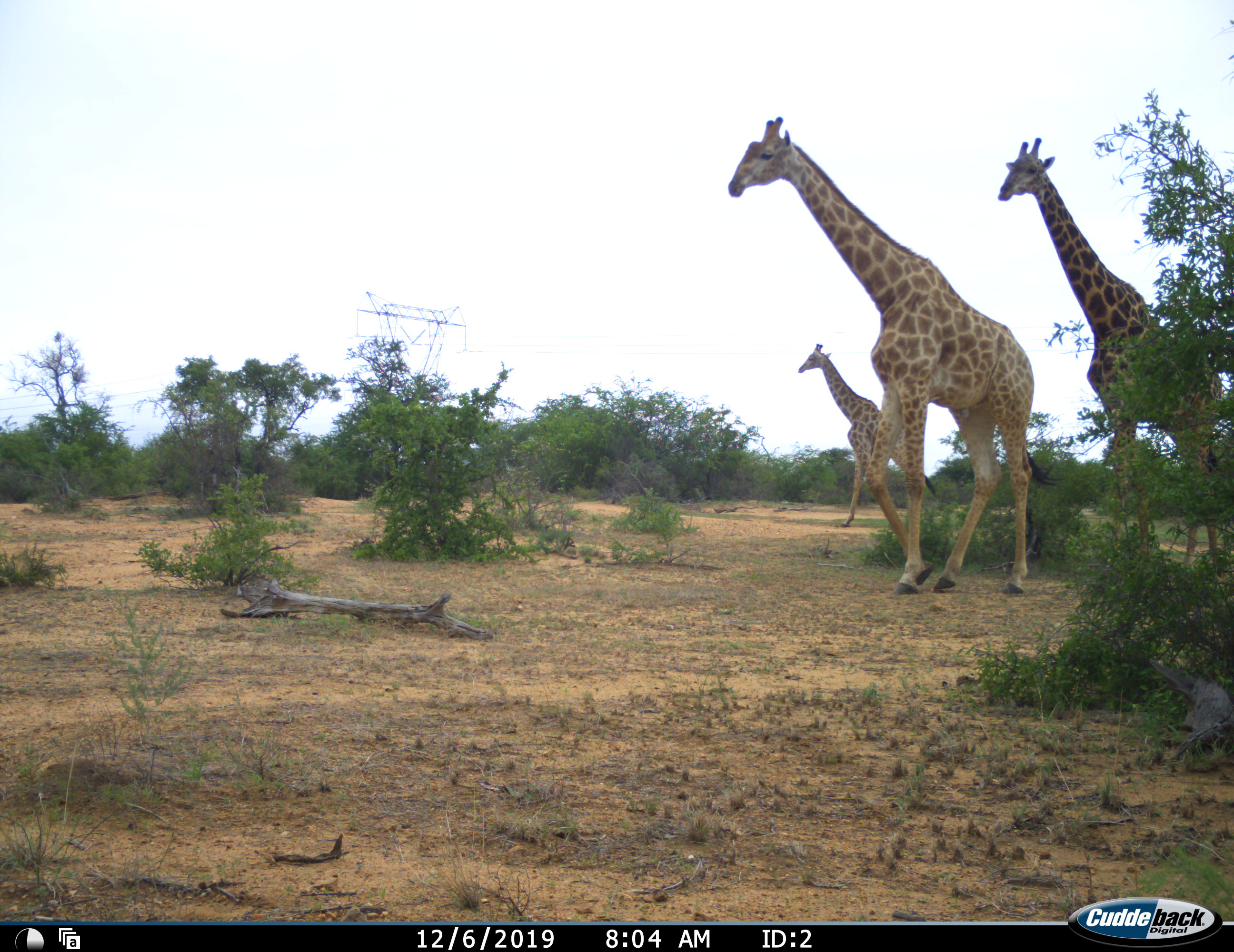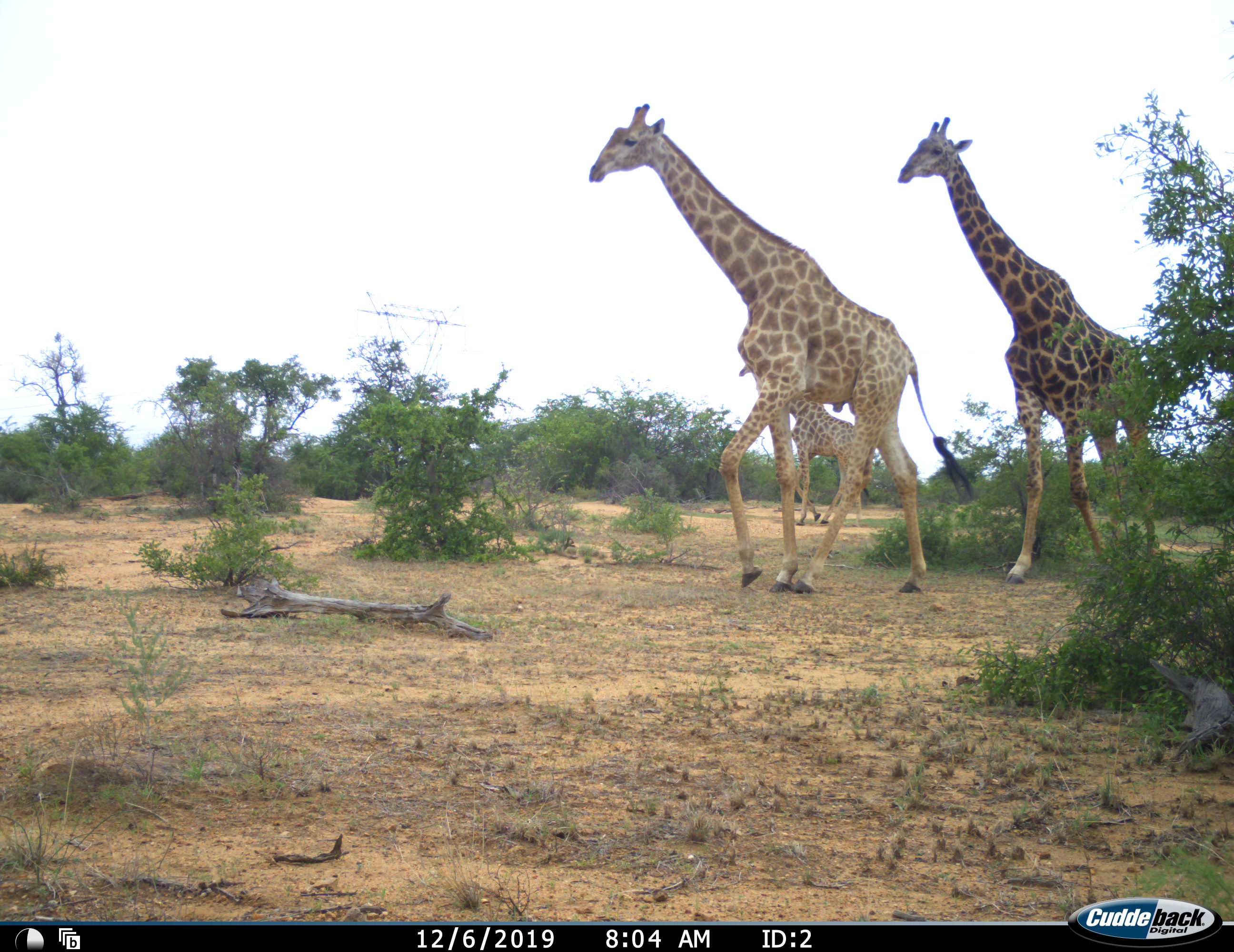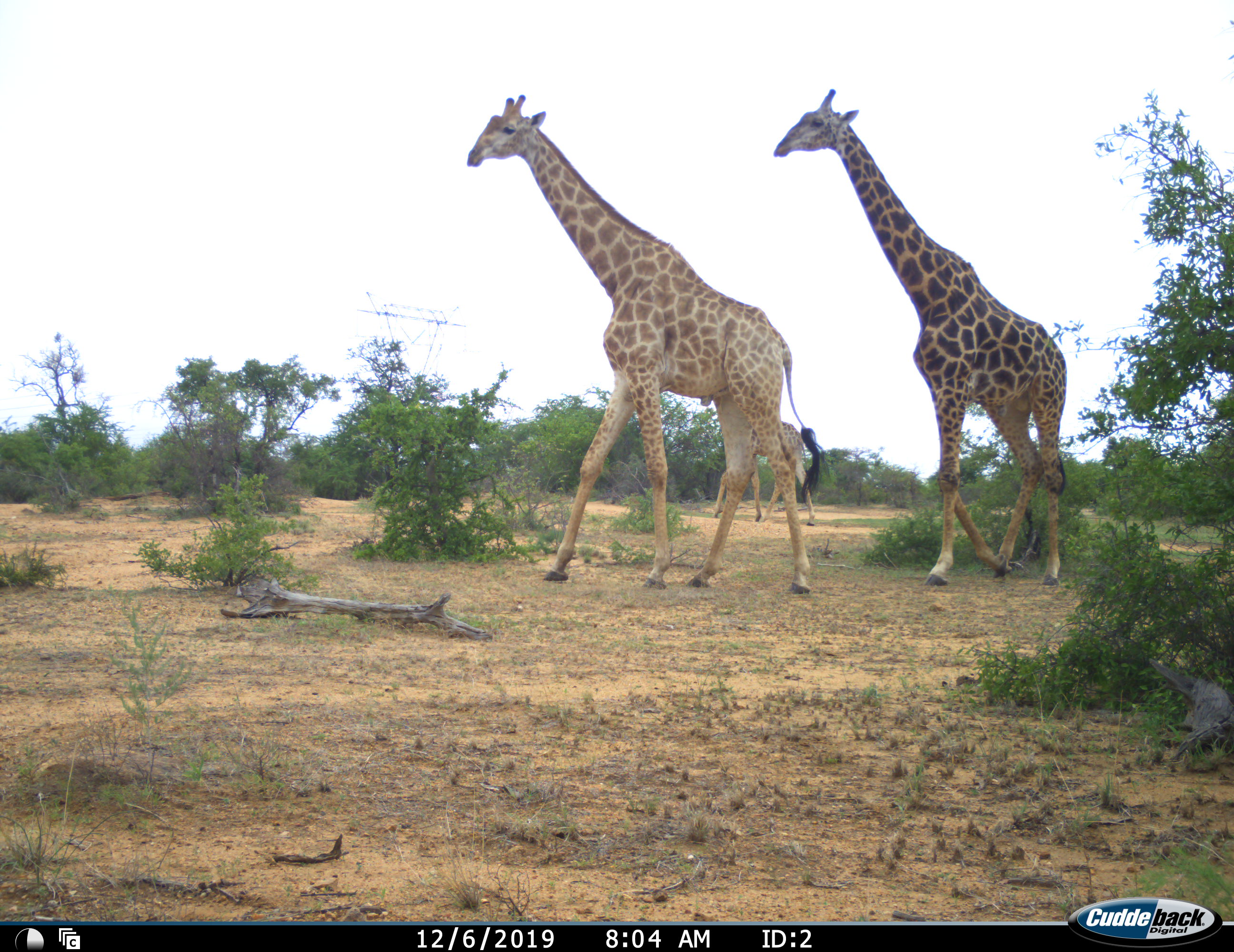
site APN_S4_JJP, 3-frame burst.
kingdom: Animalia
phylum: Chordata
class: Mammalia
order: Artiodactyla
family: Giraffidae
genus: Giraffa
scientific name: Giraffa camelopardalis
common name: giraffe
Giraffe (Giraffa camelopardalis), count 3. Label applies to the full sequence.